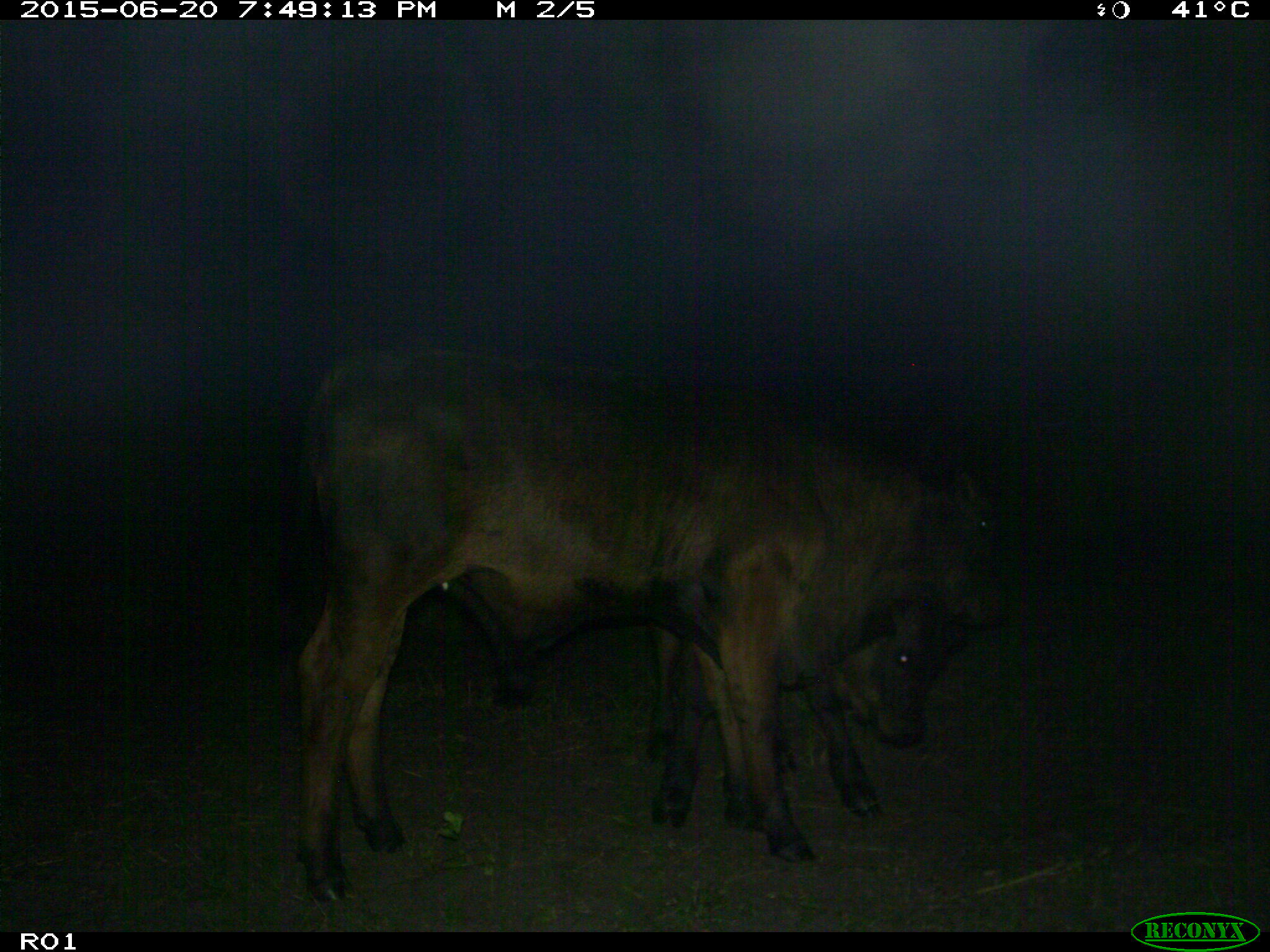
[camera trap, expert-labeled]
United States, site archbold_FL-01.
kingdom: Animalia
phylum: Chordata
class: Mammalia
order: Artiodactyla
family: Bovidae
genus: Bos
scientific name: Bos taurus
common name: domestic cow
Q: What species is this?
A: Bos taurus (domestic cow).